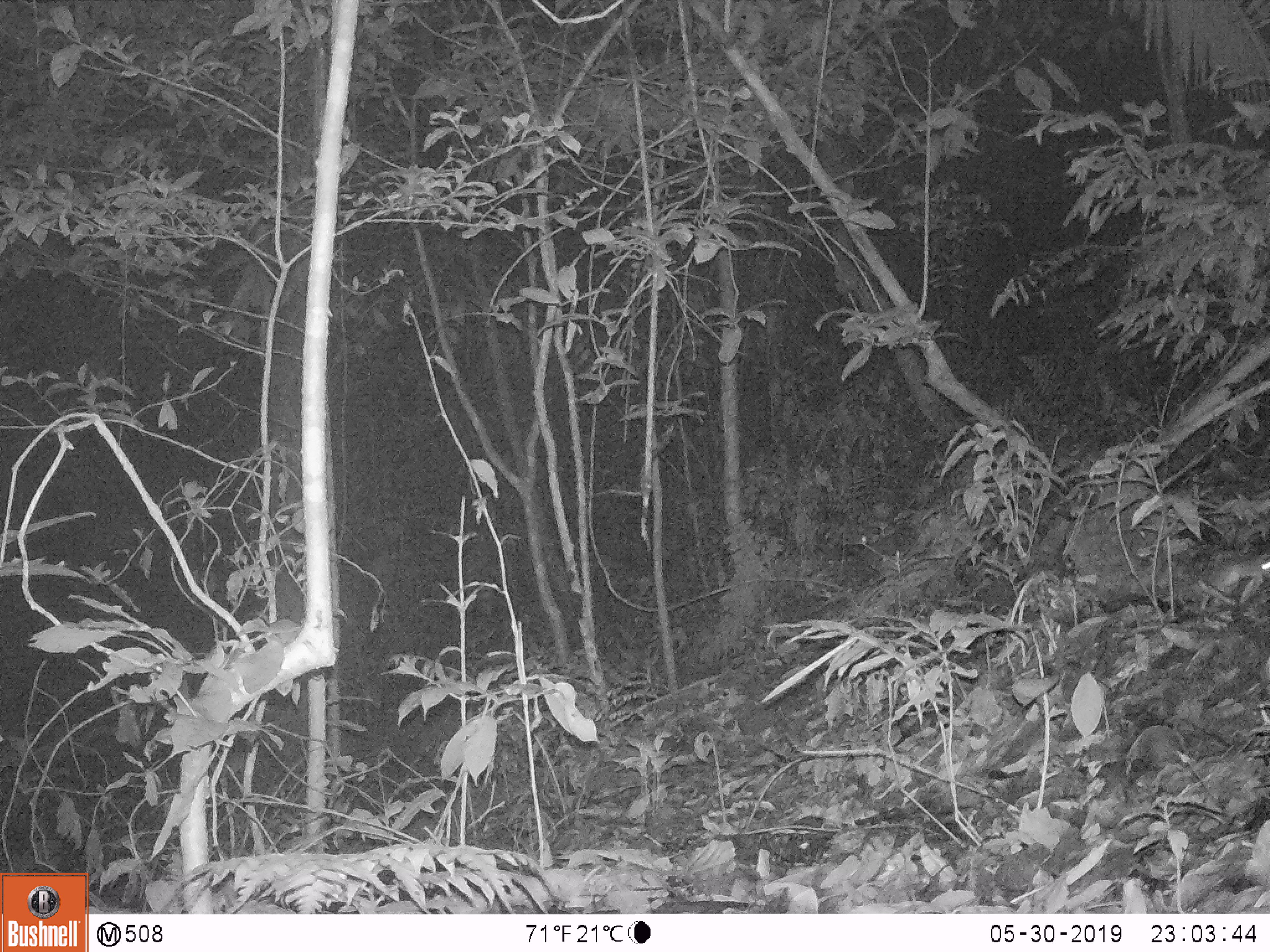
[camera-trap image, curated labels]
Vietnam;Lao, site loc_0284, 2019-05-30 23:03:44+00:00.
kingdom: Animalia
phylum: Chordata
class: Mammalia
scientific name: Mammalia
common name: mammal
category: unidentified small mammal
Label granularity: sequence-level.